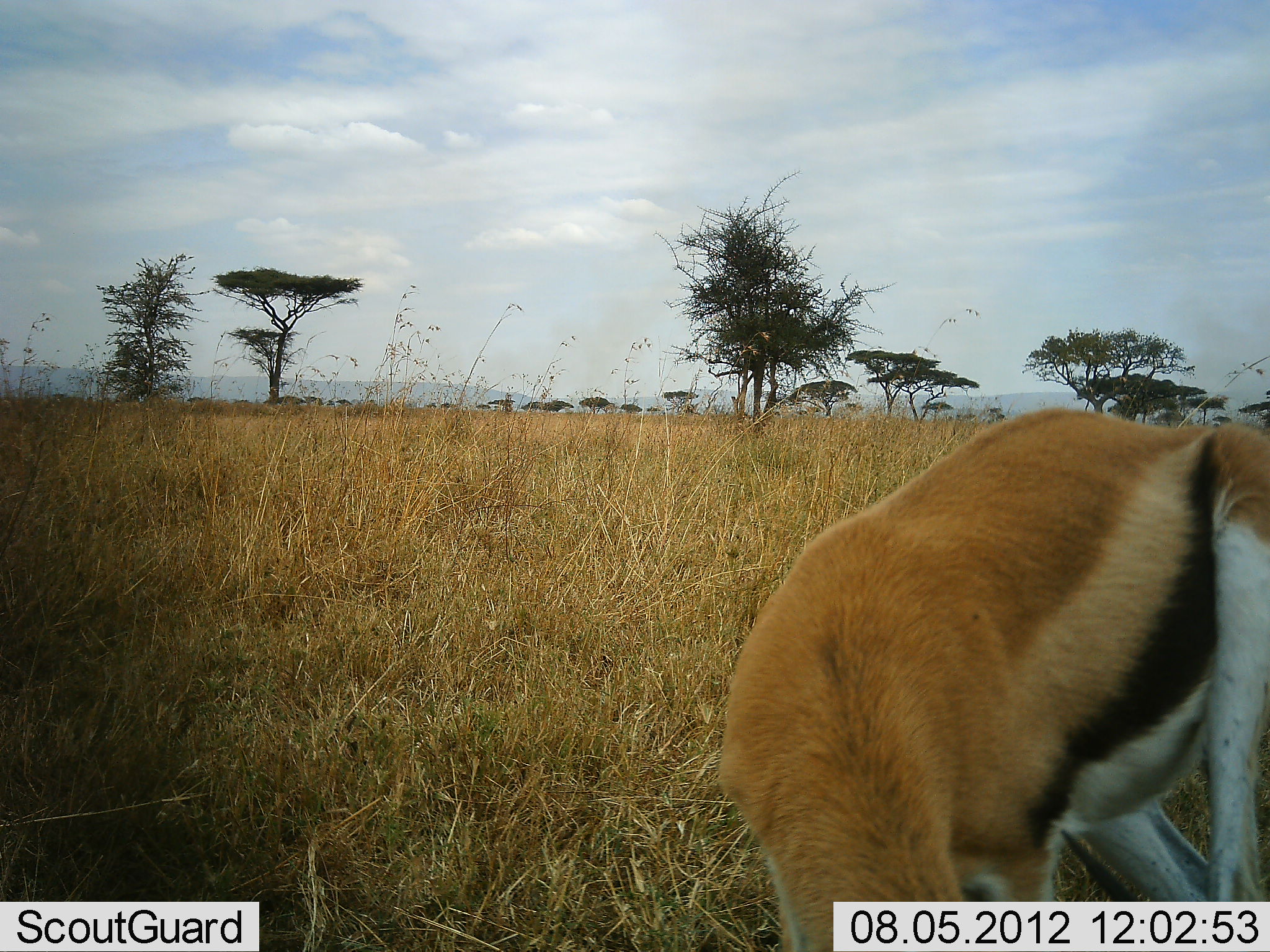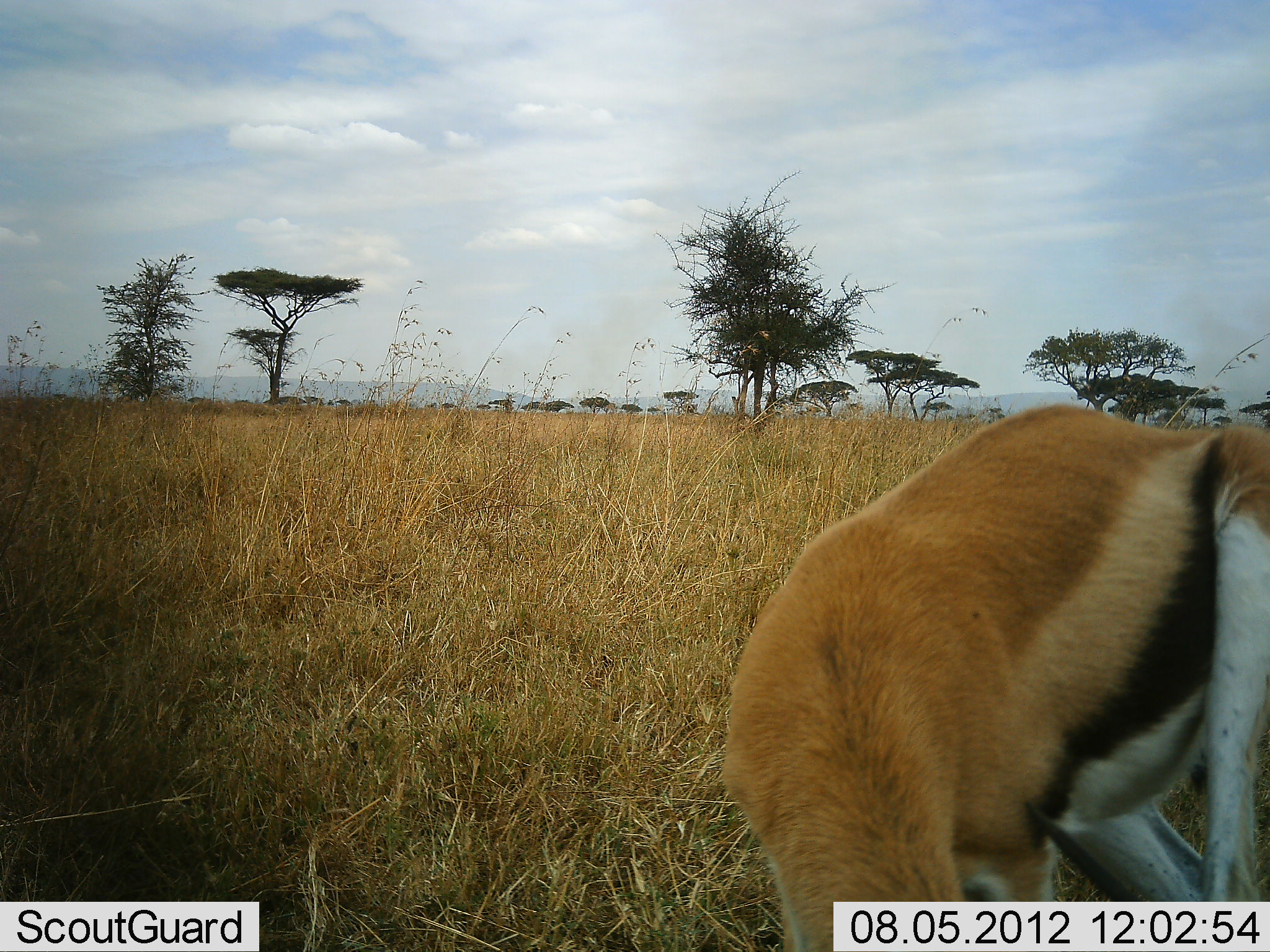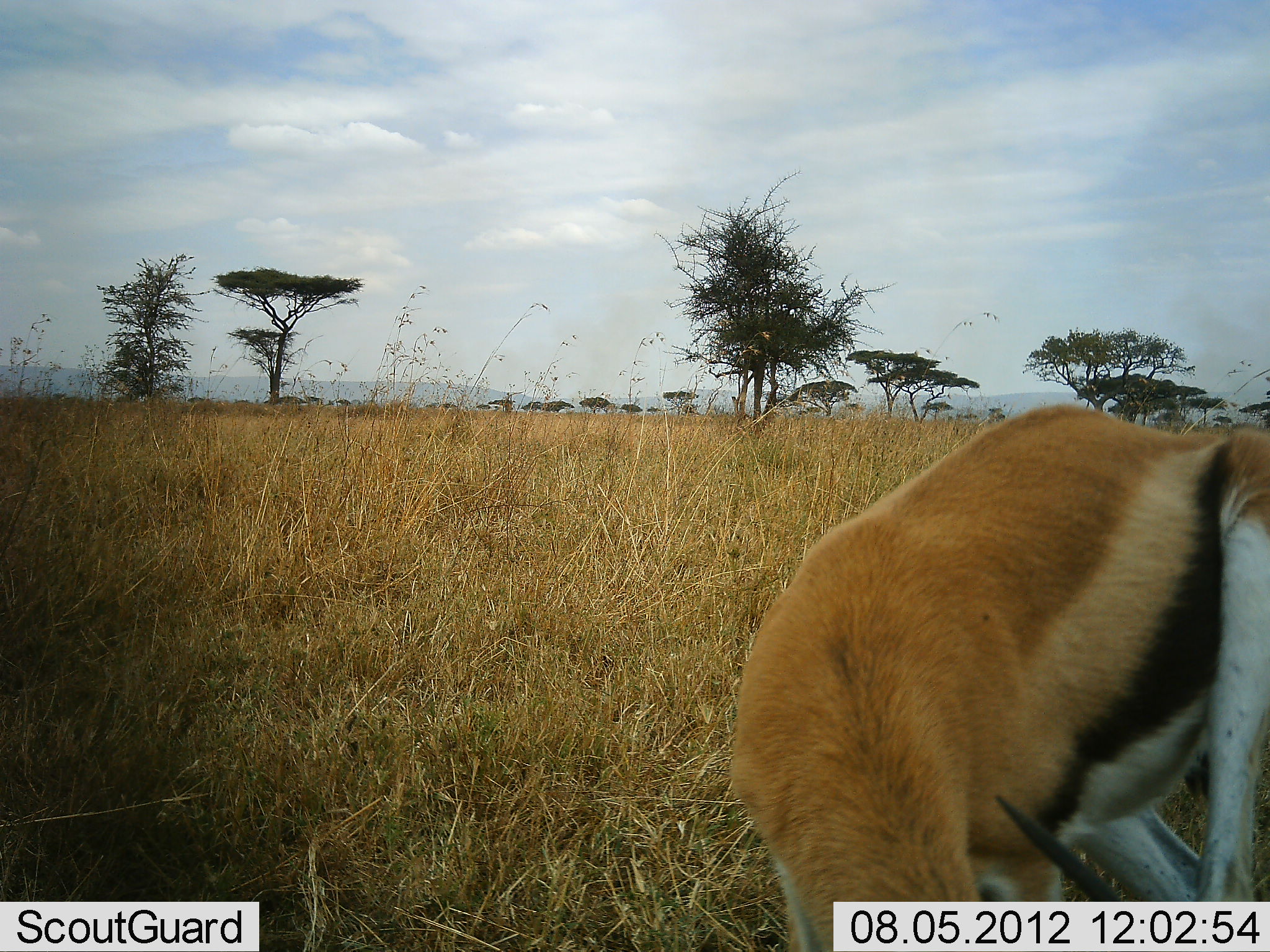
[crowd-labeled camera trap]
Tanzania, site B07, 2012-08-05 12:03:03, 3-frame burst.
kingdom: Animalia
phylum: Chordata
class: Mammalia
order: Artiodactyla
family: Bovidae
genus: Eudorcas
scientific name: Eudorcas thomsonii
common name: thomson's gazelle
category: gazellethomsons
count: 1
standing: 70%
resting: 0%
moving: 0%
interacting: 10%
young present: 0%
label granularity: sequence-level